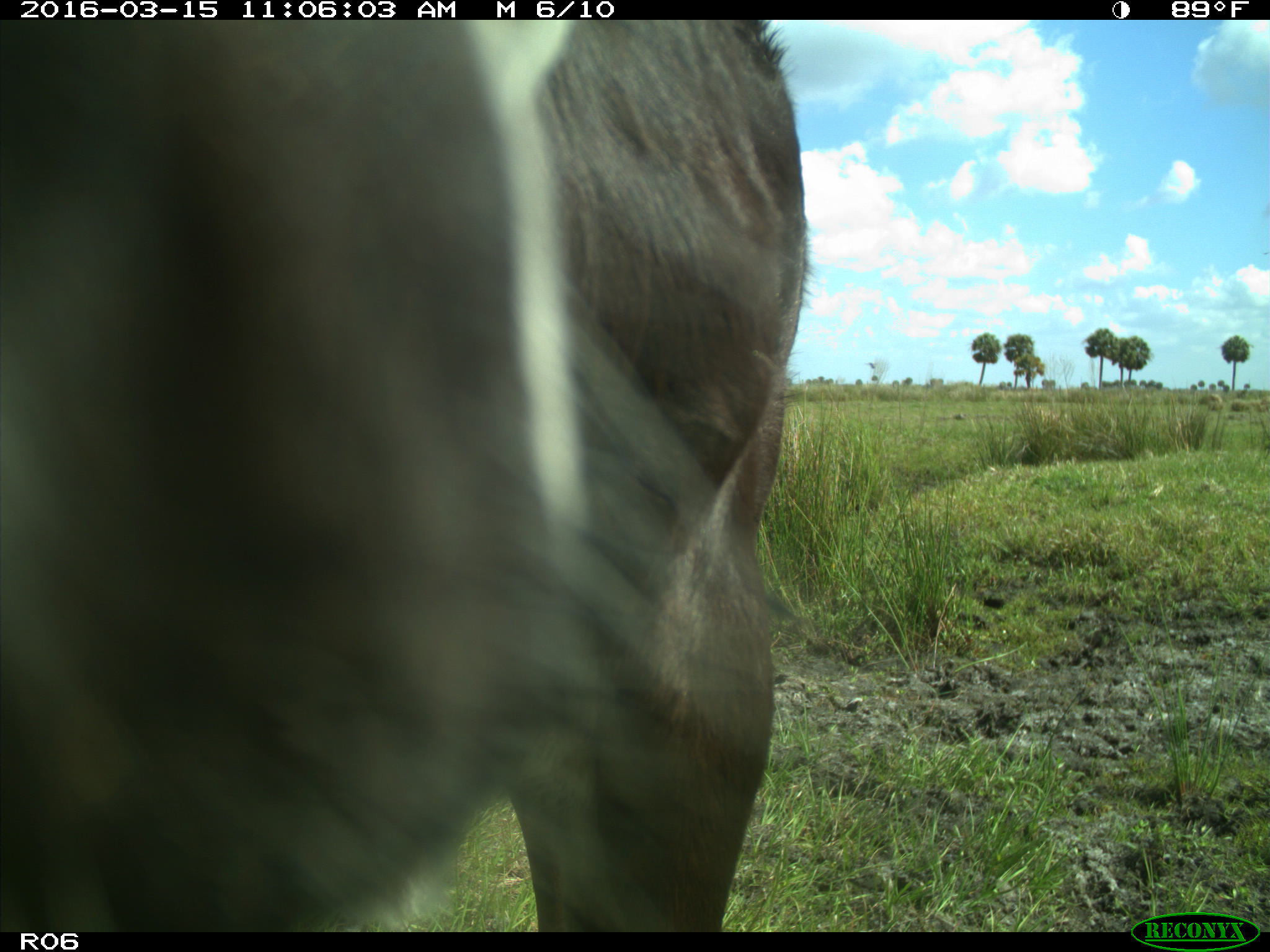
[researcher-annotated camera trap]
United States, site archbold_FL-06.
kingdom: Animalia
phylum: Chordata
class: Mammalia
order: Artiodactyla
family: Bovidae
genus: Bos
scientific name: Bos taurus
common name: domestic cow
Bos taurus (domestic cow).